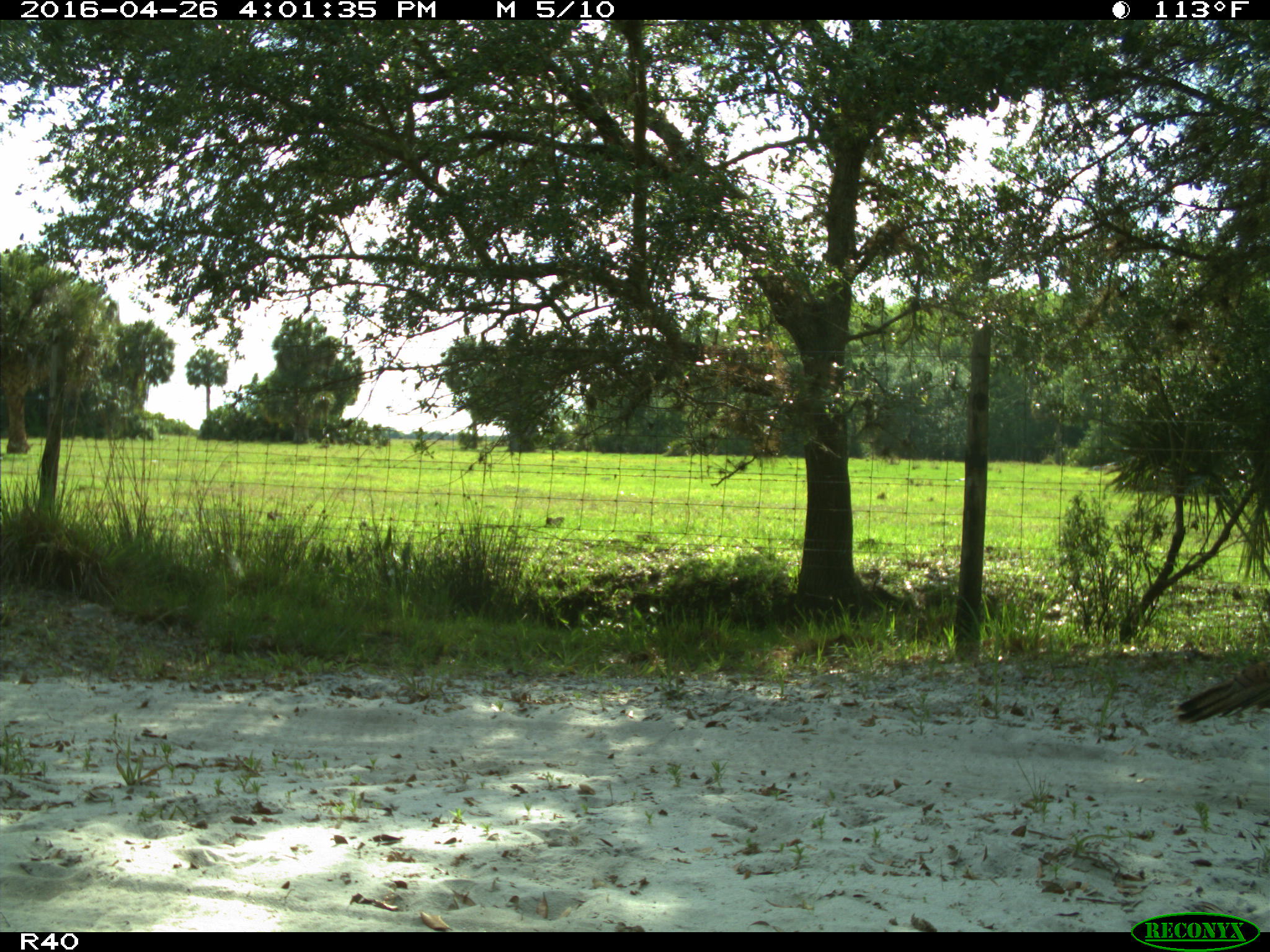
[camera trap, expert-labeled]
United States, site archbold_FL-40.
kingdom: Animalia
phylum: Chordata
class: Aves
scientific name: Aves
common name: birds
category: unidentified bird